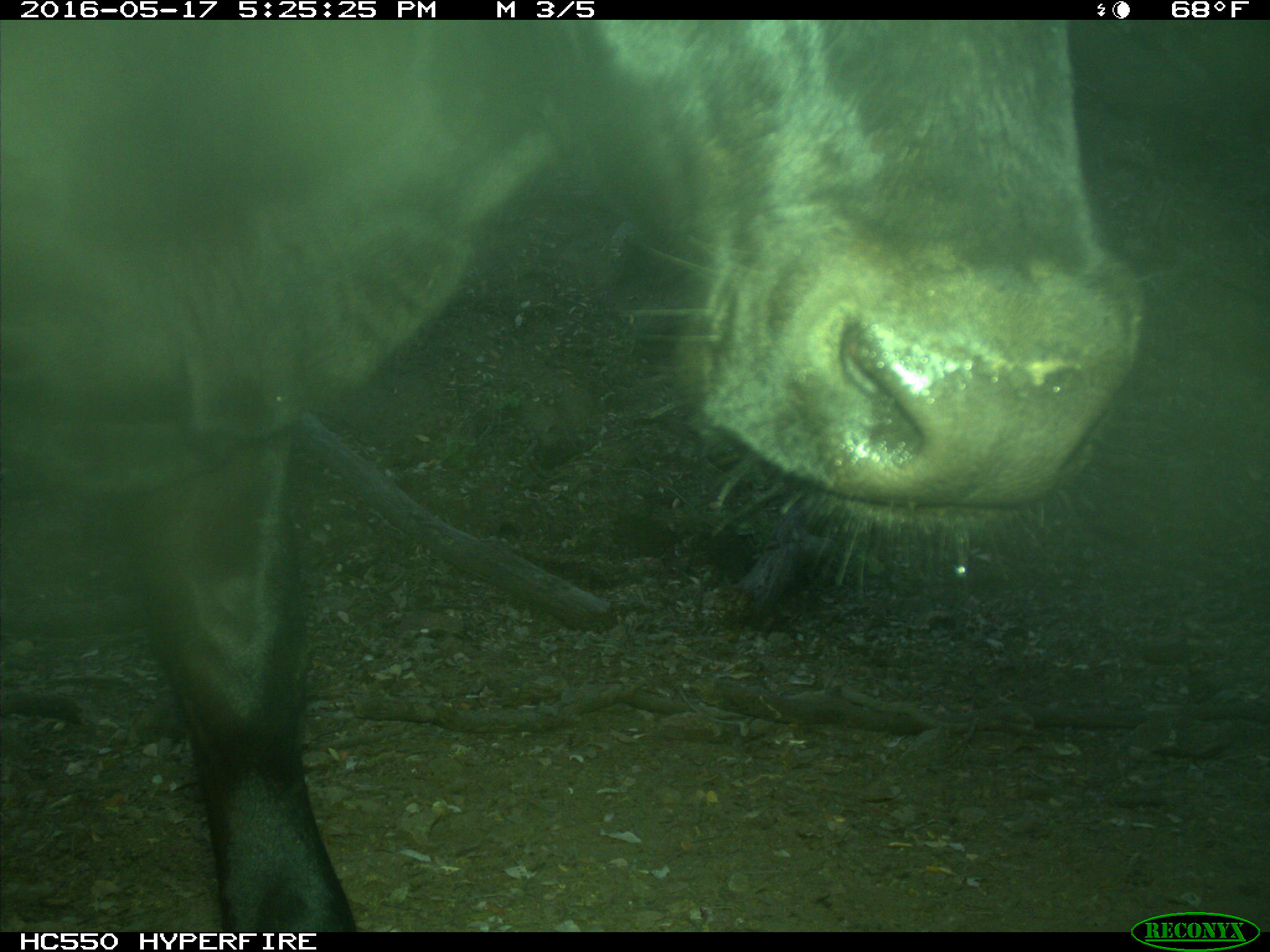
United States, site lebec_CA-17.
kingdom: Animalia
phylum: Chordata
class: Mammalia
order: Artiodactyla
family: Bovidae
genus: Bos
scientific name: Bos taurus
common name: domestic cow